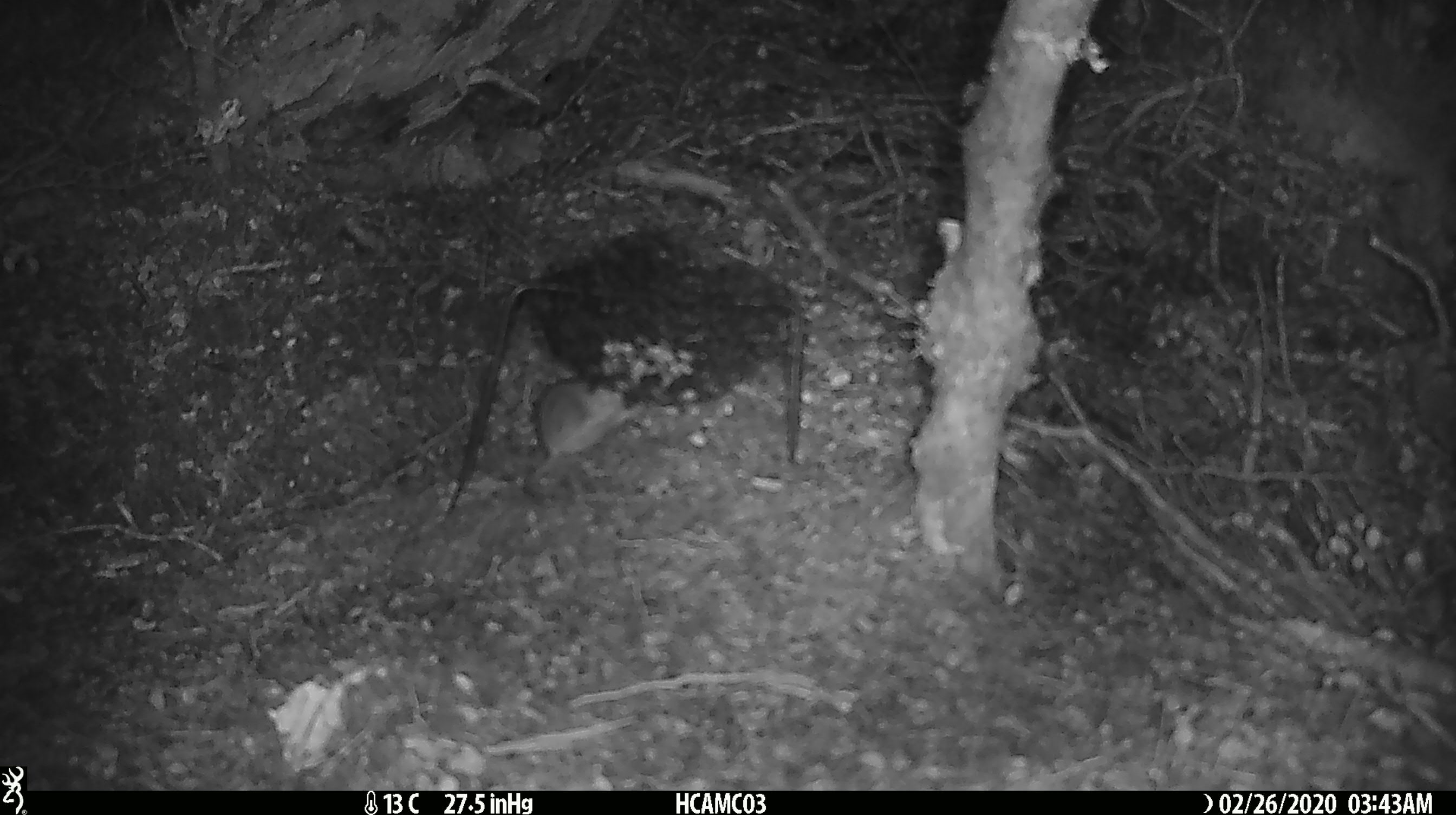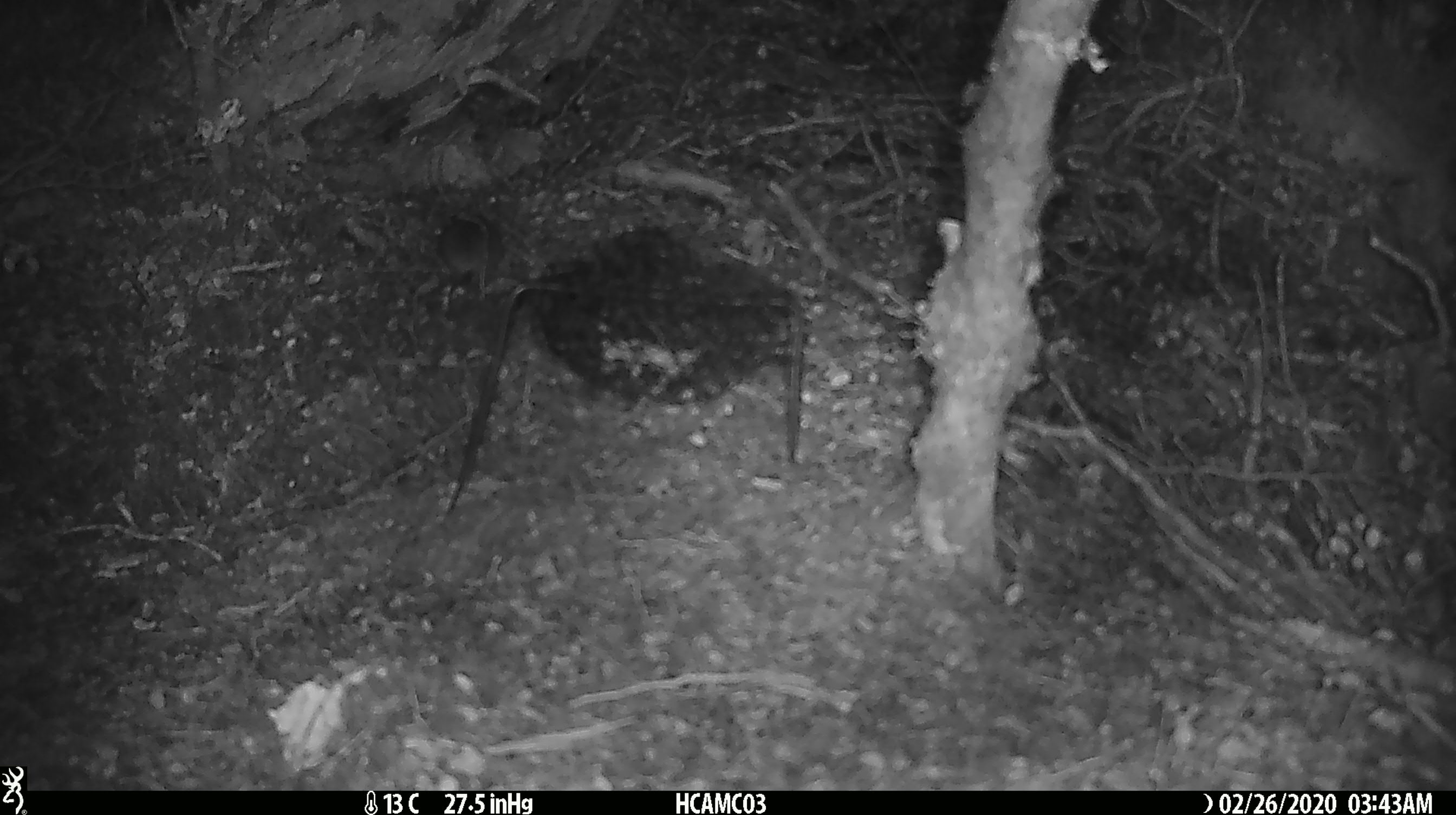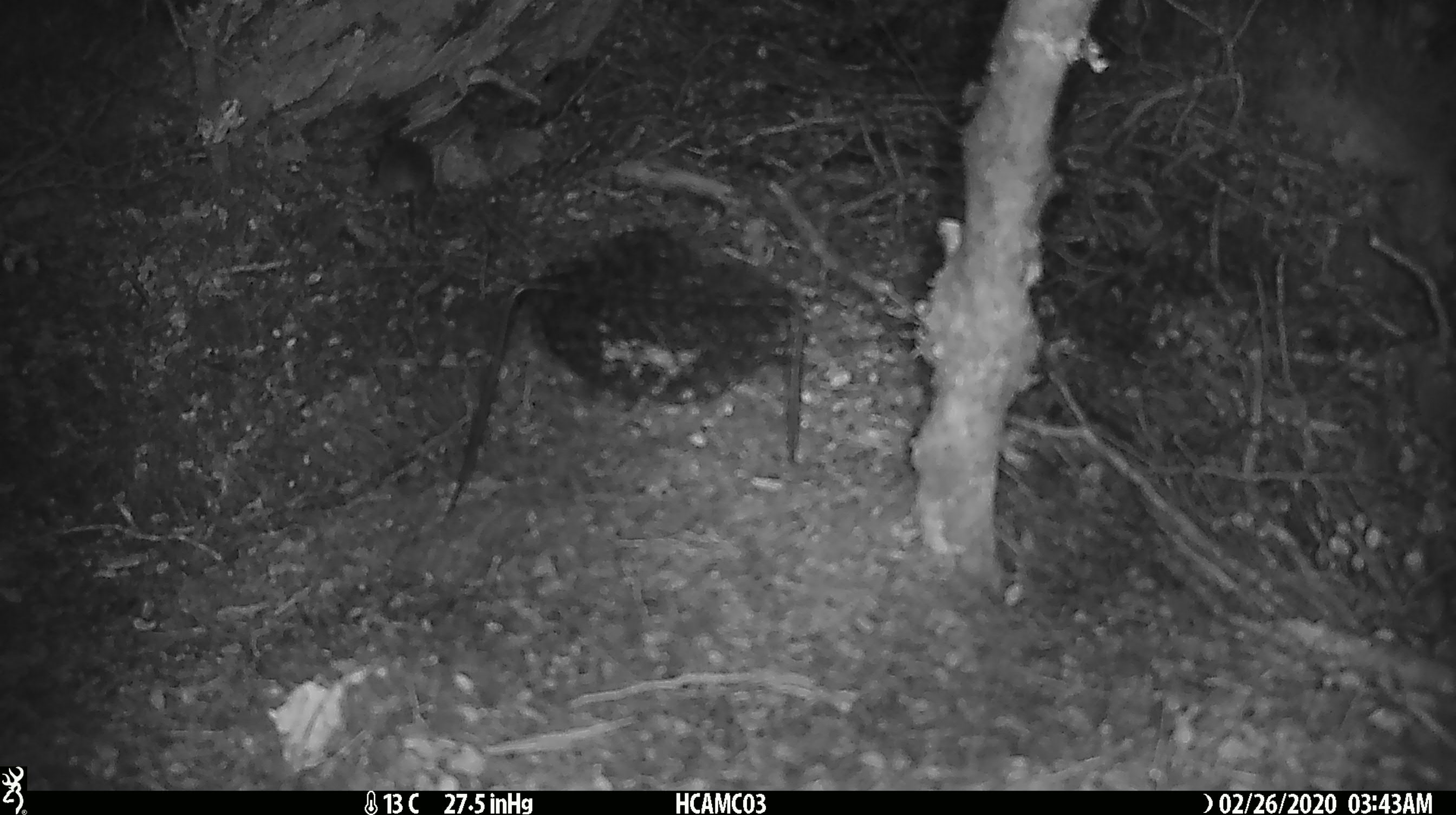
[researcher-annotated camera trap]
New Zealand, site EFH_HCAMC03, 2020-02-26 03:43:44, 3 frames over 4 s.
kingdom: Animalia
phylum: Chordata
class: Mammalia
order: Rodentia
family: Muridae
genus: Mus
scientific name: Mus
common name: mouse